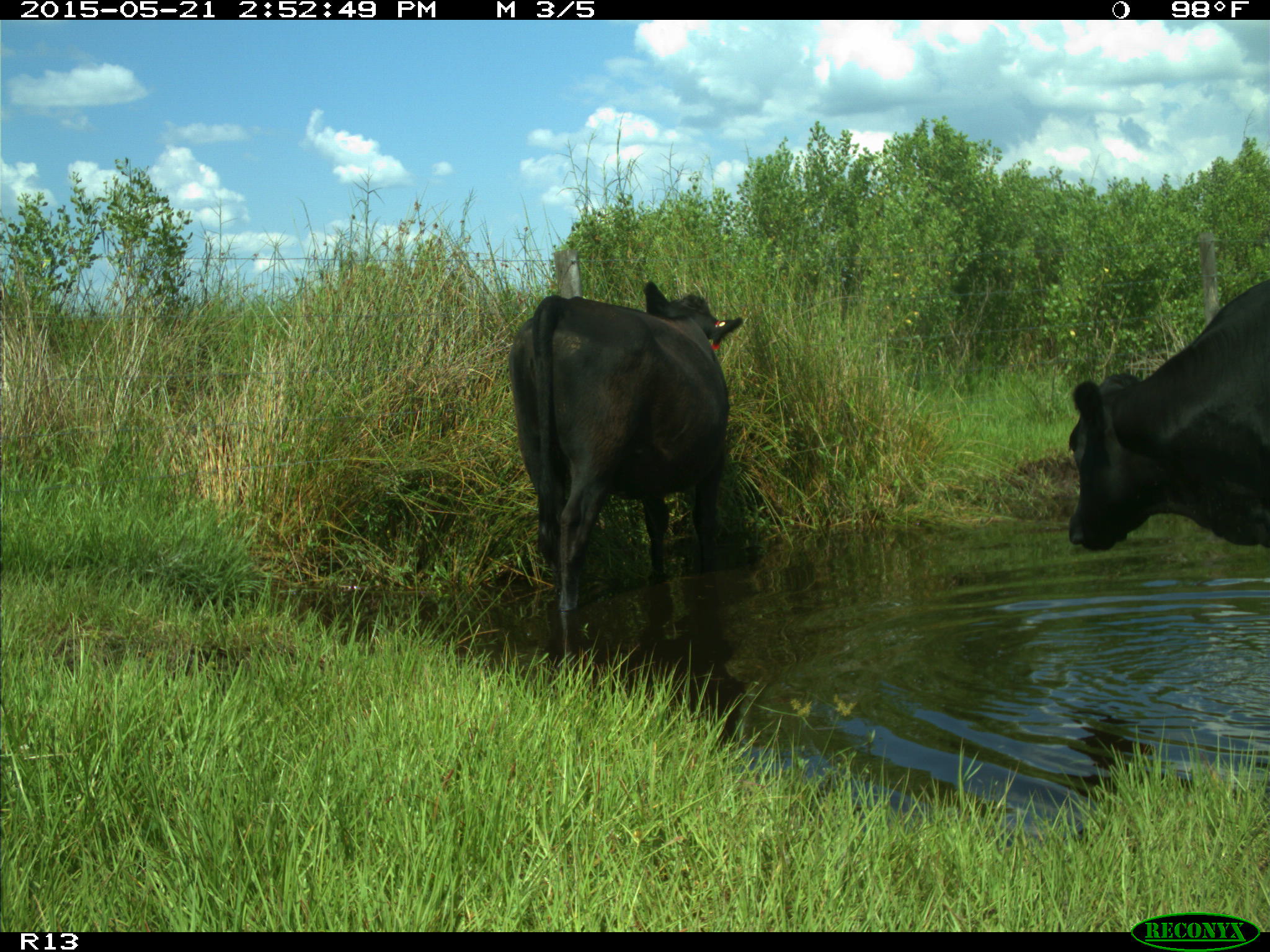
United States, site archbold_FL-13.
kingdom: Animalia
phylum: Chordata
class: Mammalia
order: Artiodactyla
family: Bovidae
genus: Bos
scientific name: Bos taurus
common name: domestic cow